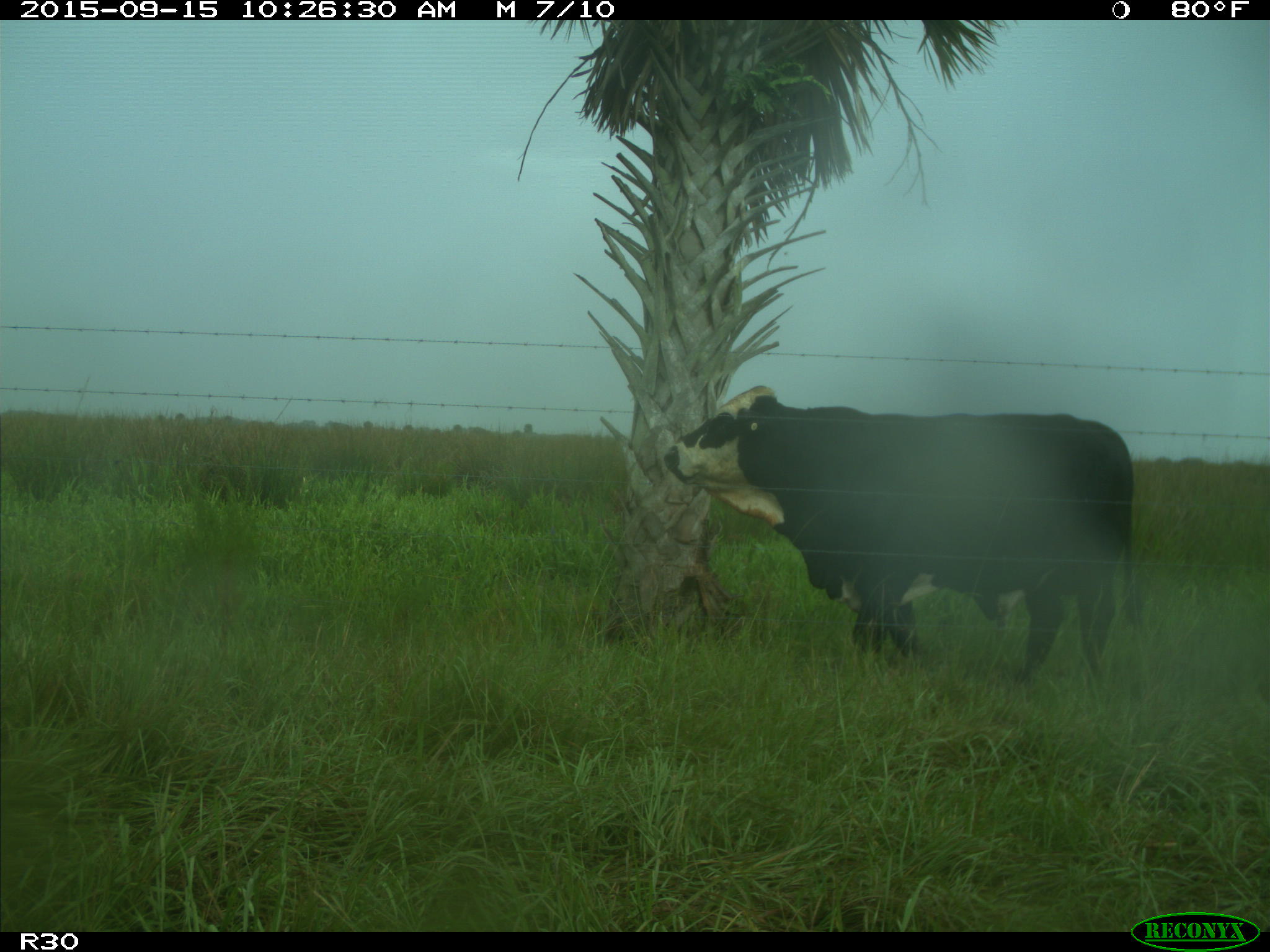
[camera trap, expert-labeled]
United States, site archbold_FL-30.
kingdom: Animalia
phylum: Chordata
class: Mammalia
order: Artiodactyla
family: Bovidae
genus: Bos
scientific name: Bos taurus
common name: domestic cow